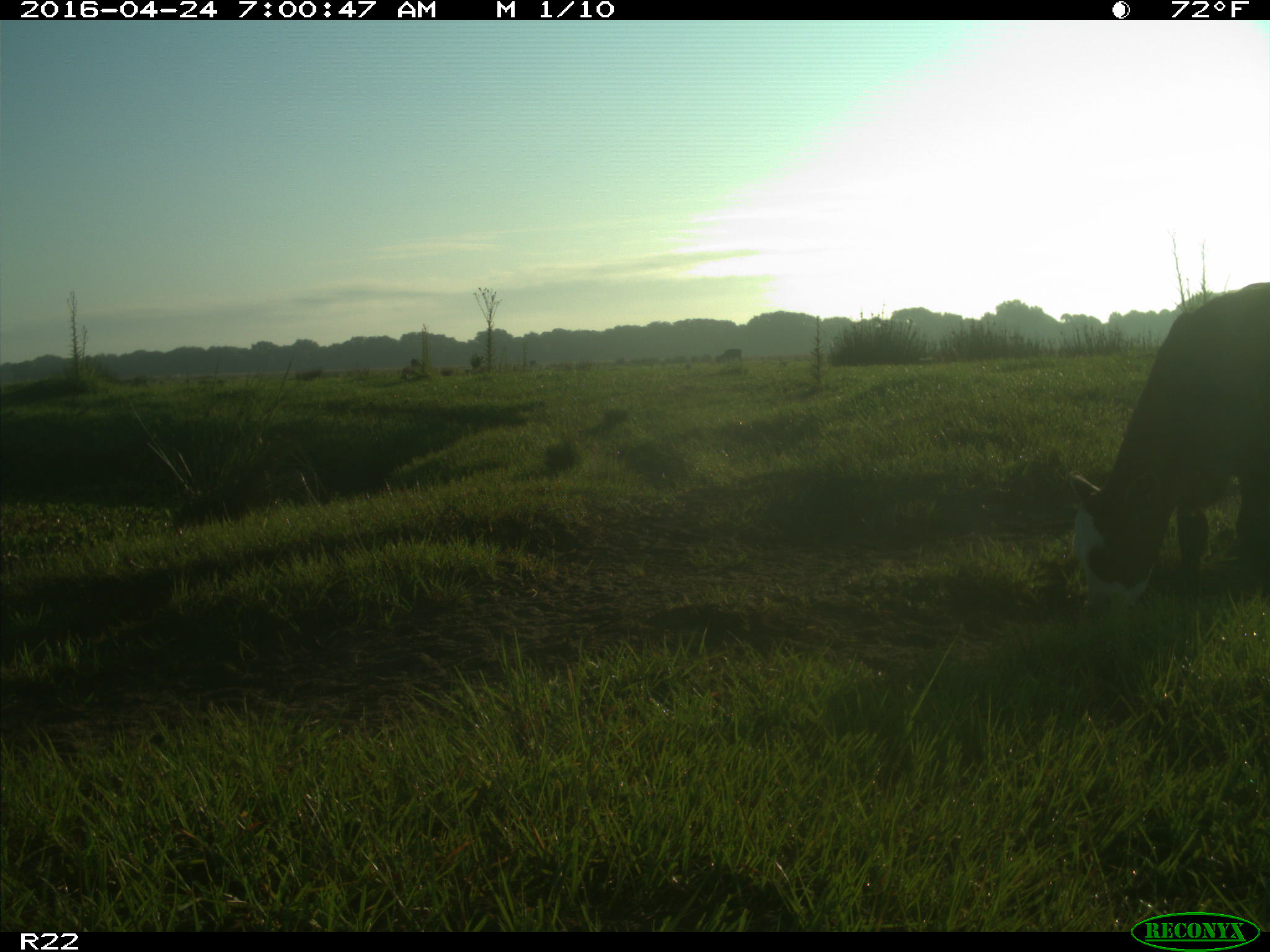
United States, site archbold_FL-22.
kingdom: Animalia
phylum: Chordata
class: Mammalia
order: Artiodactyla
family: Bovidae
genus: Bos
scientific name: Bos taurus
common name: domestic cow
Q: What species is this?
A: Bos taurus (domestic cow).